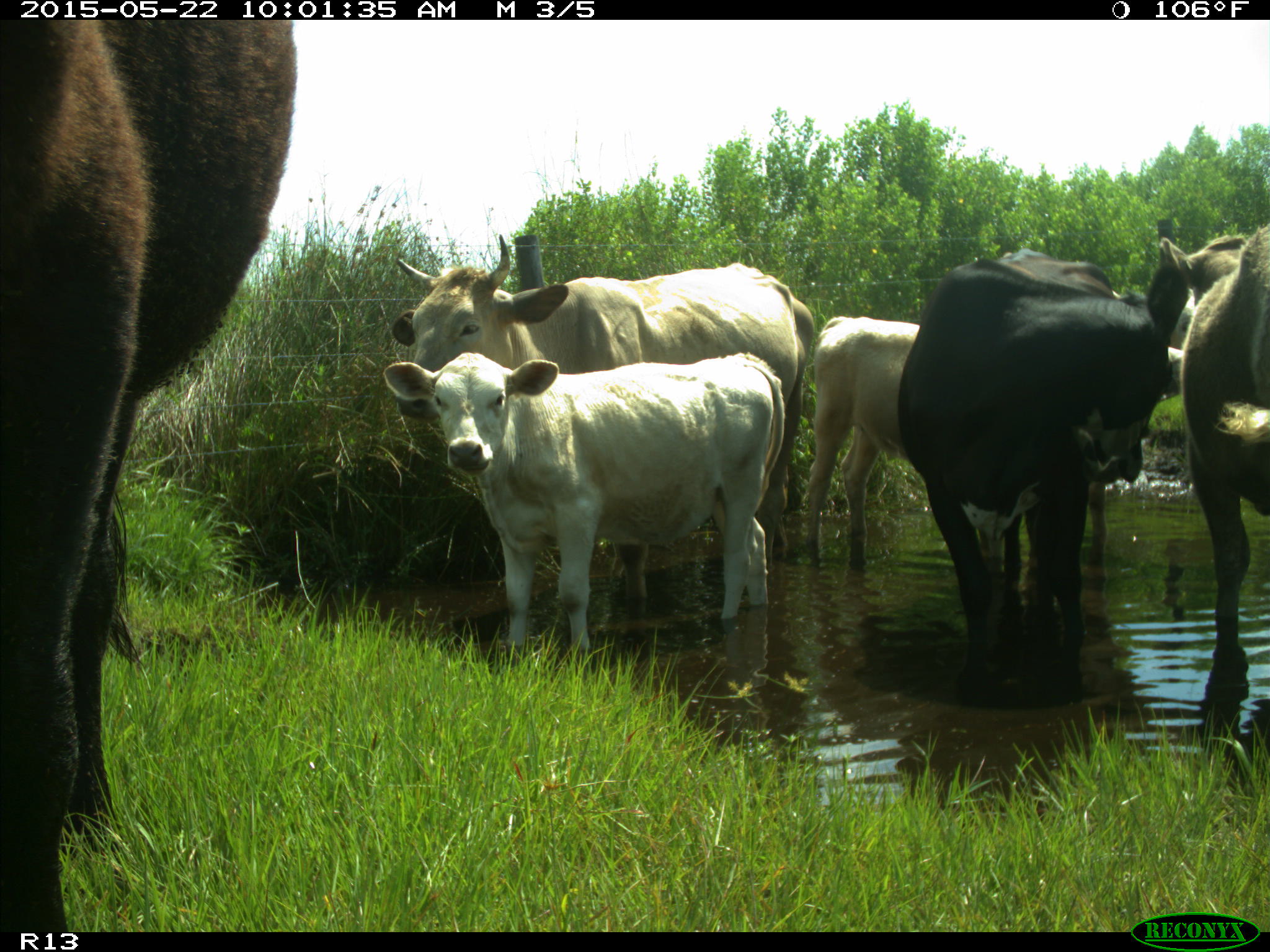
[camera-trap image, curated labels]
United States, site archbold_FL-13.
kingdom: Animalia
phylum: Chordata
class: Mammalia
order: Artiodactyla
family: Bovidae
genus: Bos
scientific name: Bos taurus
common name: domestic cow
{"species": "Bos taurus (domestic cow)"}